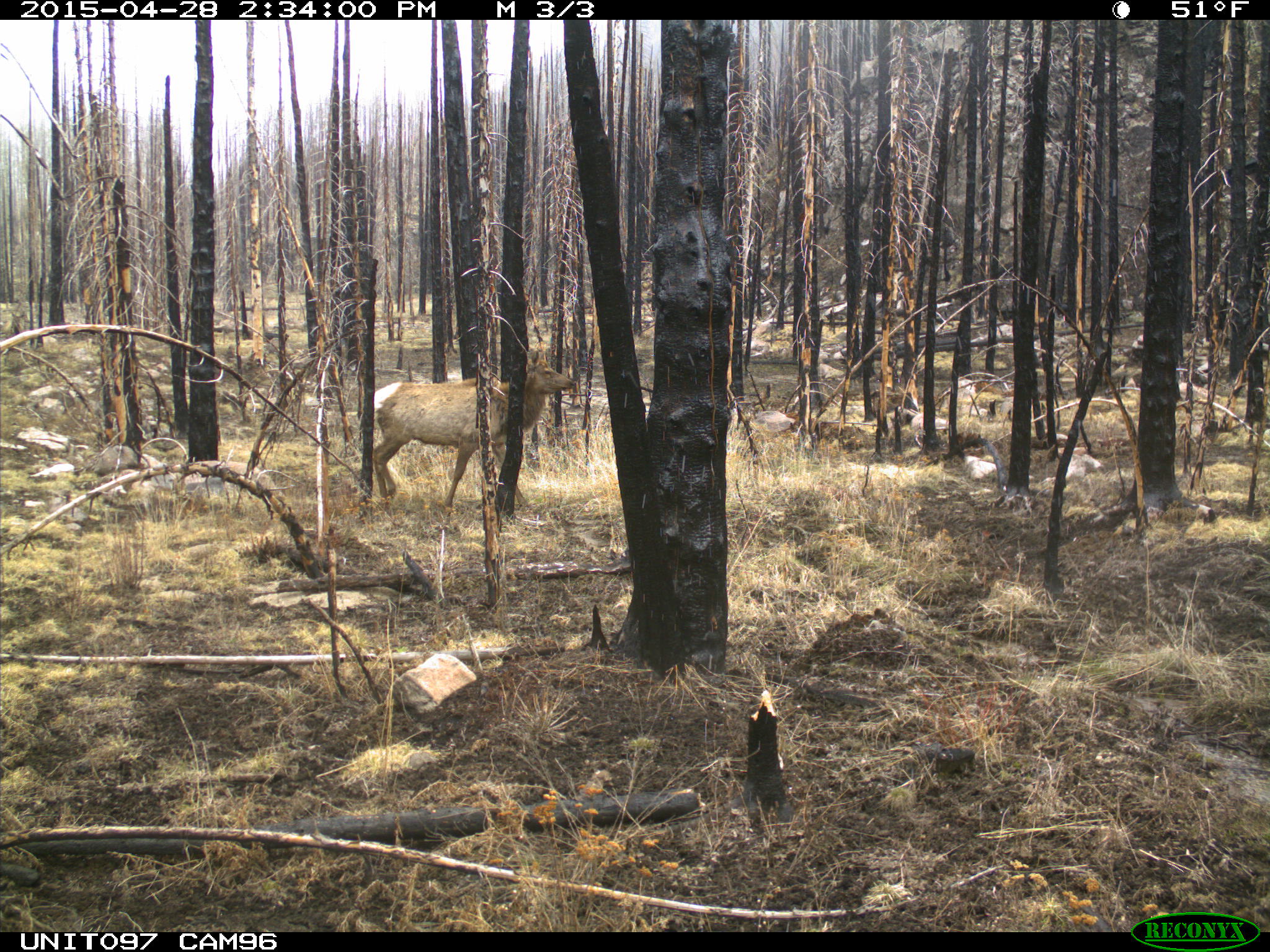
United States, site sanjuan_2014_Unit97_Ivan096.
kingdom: Animalia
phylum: Chordata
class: Mammalia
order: Artiodactyla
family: Cervidae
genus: Cervus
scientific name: Cervus elaphus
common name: red deer